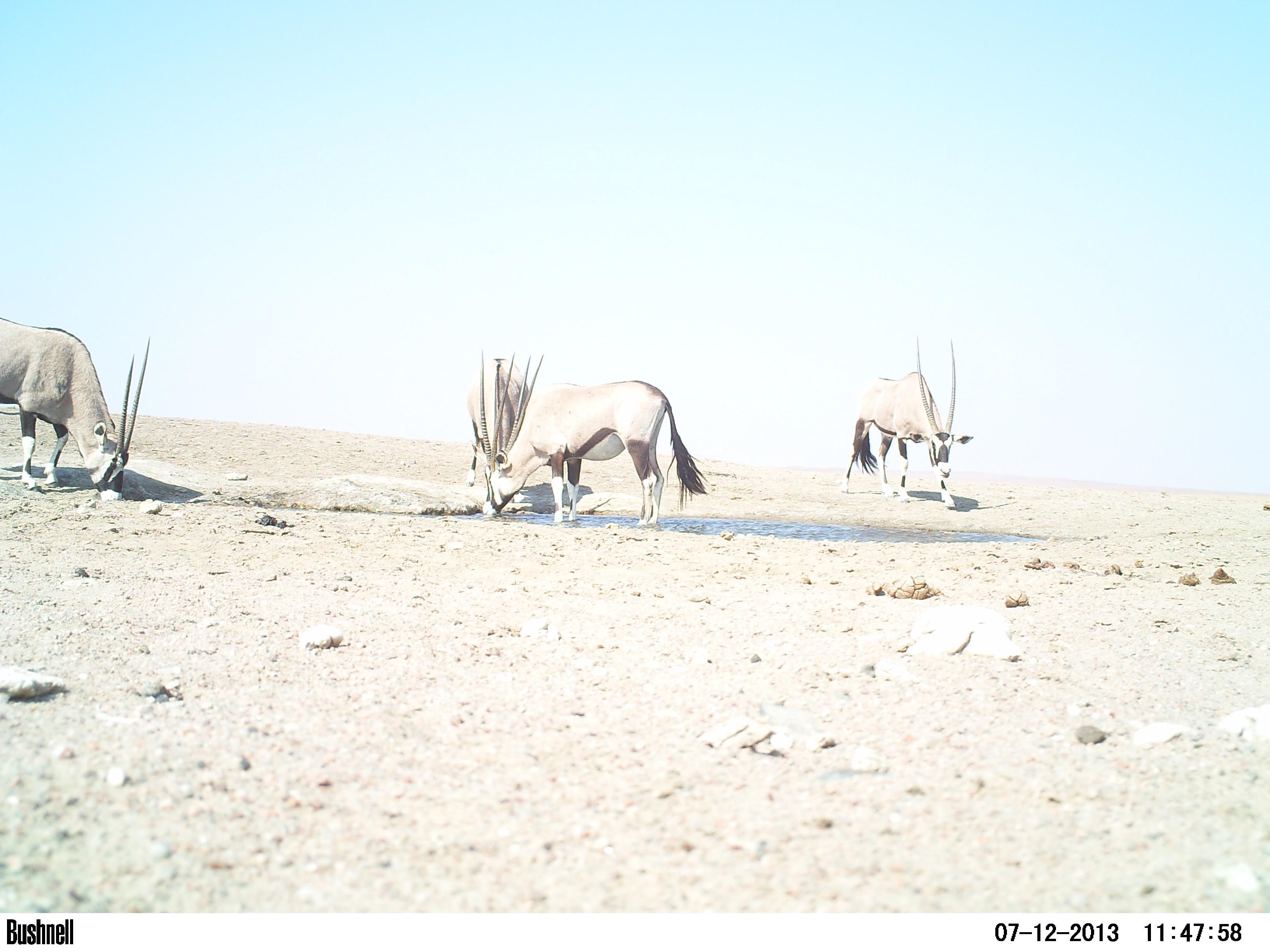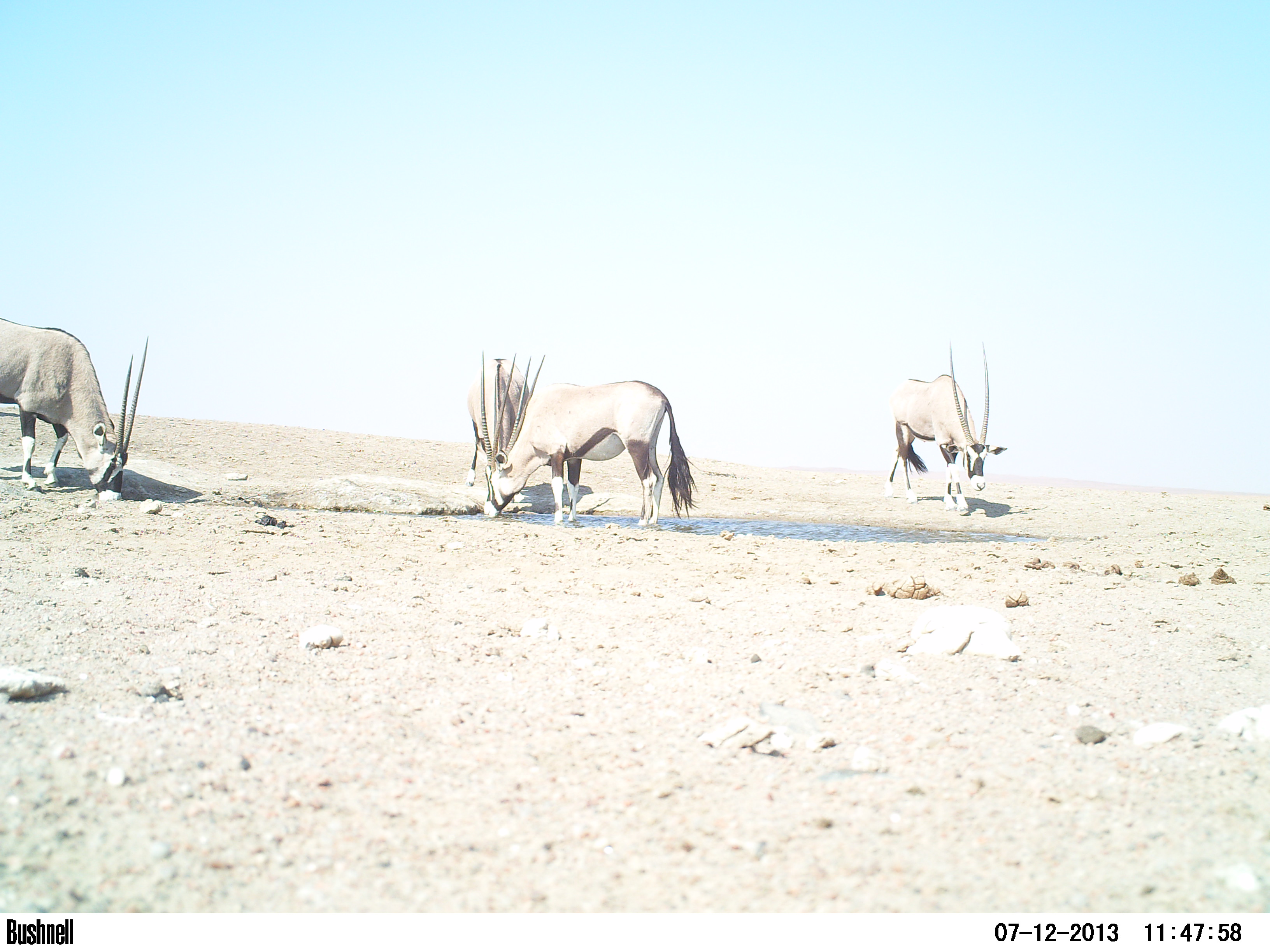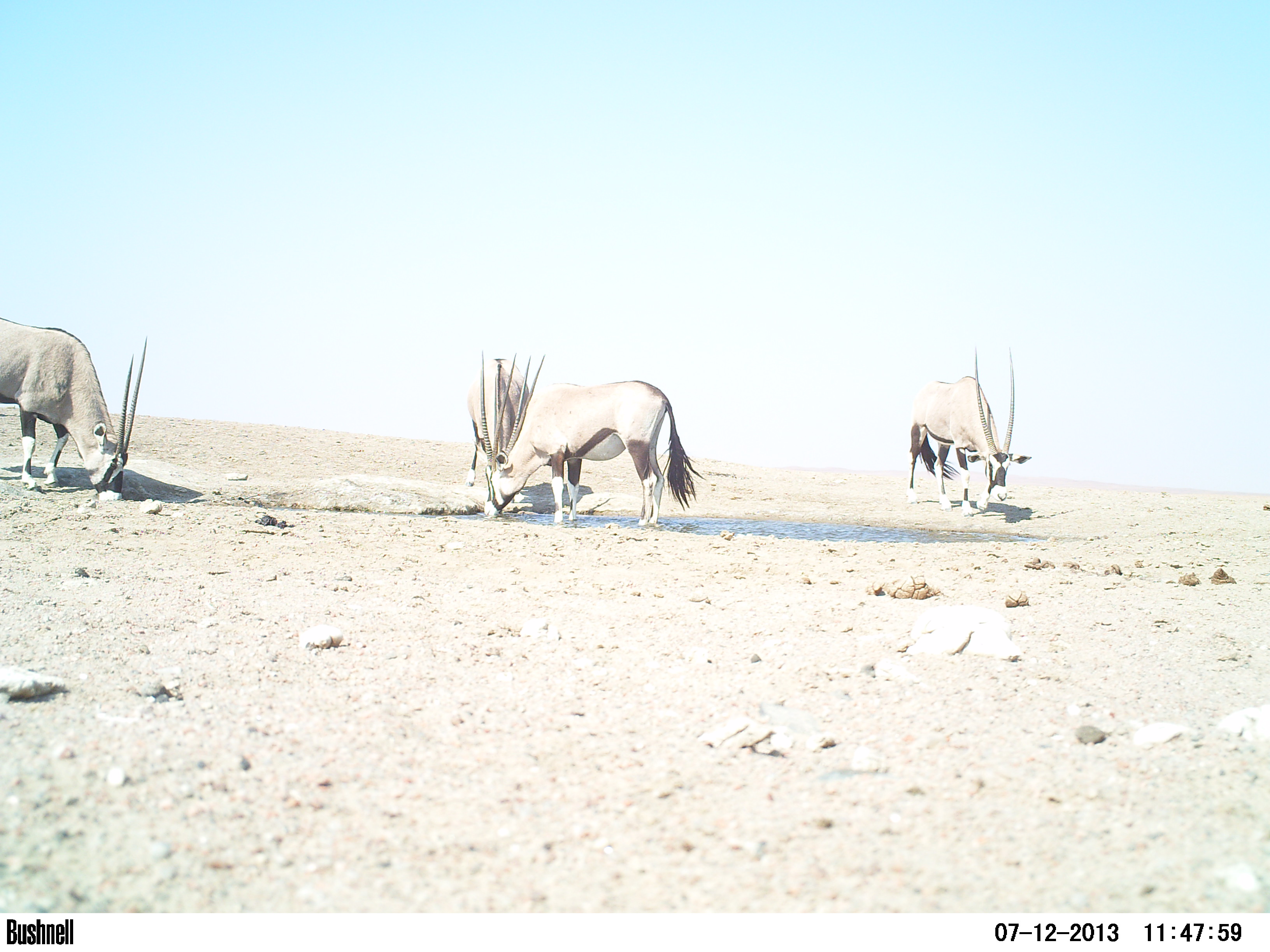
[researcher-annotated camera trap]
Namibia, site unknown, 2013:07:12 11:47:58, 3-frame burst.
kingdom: Animalia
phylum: Chordata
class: Mammalia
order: Artiodactyla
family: Bovidae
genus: Oryx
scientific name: Oryx gazella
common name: gemsbok